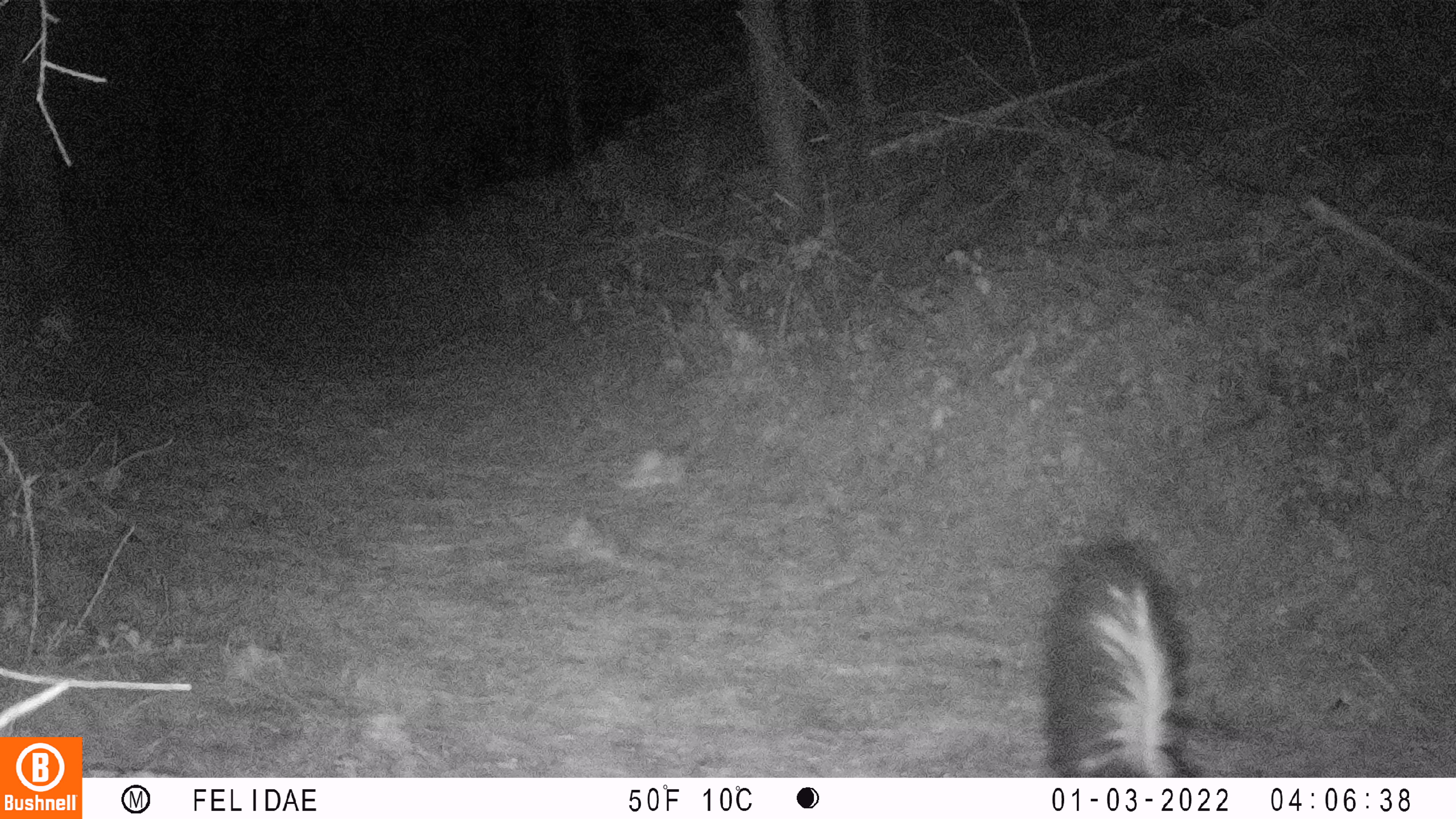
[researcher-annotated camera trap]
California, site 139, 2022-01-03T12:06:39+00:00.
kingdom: Animalia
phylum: Chordata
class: Mammalia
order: Carnivora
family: Mephitidae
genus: Mephitis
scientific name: Mephitis mephitis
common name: striped skunk